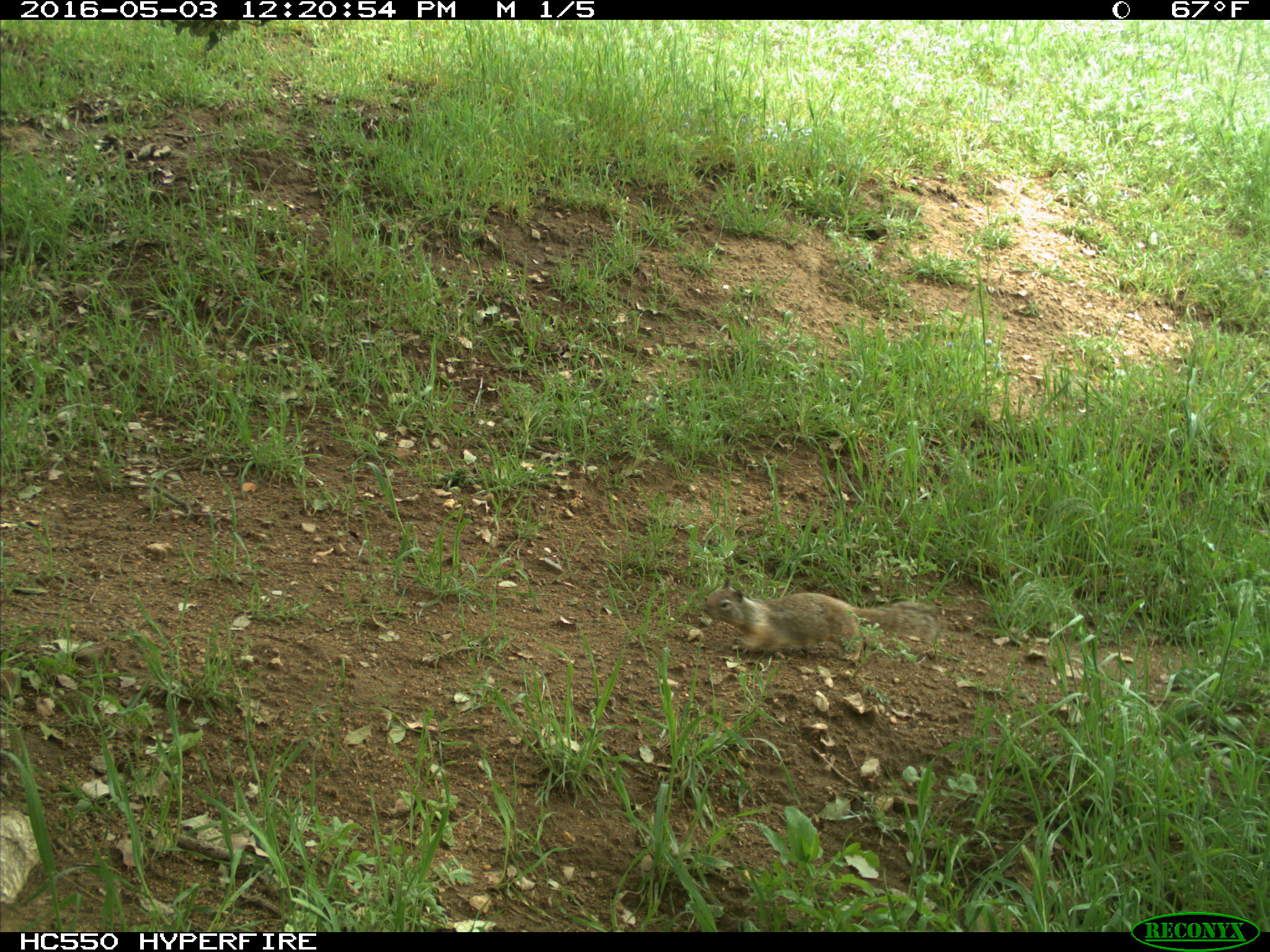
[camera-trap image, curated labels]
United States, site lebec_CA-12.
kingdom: Animalia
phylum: Chordata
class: Mammalia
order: Rodentia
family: Sciuridae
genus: Otospermophilus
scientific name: Otospermophilus beecheyi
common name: california ground squirrel